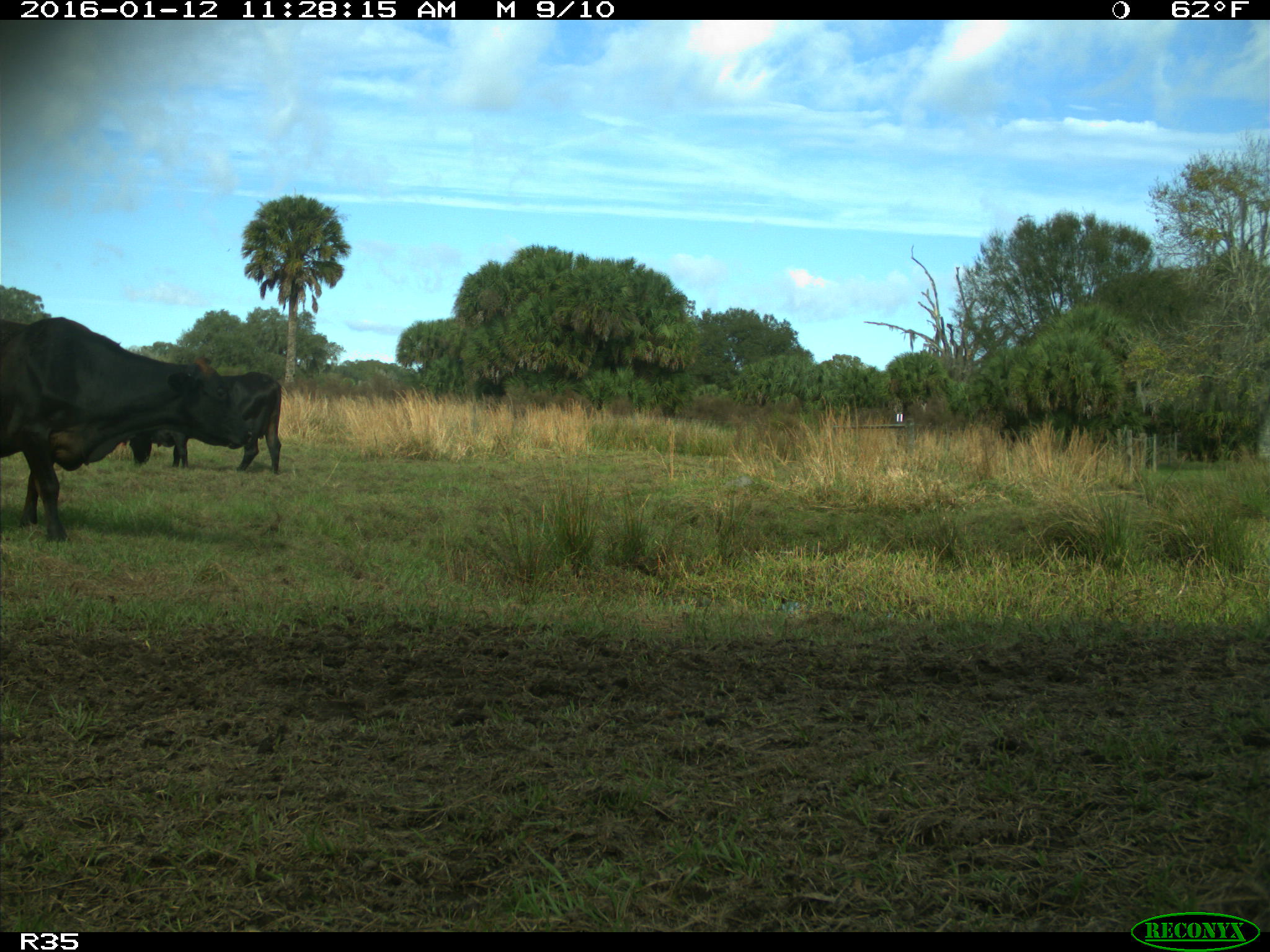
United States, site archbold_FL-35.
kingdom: Animalia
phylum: Chordata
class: Mammalia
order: Artiodactyla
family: Bovidae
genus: Bos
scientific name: Bos taurus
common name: domestic cow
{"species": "Bos taurus (domestic cow)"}